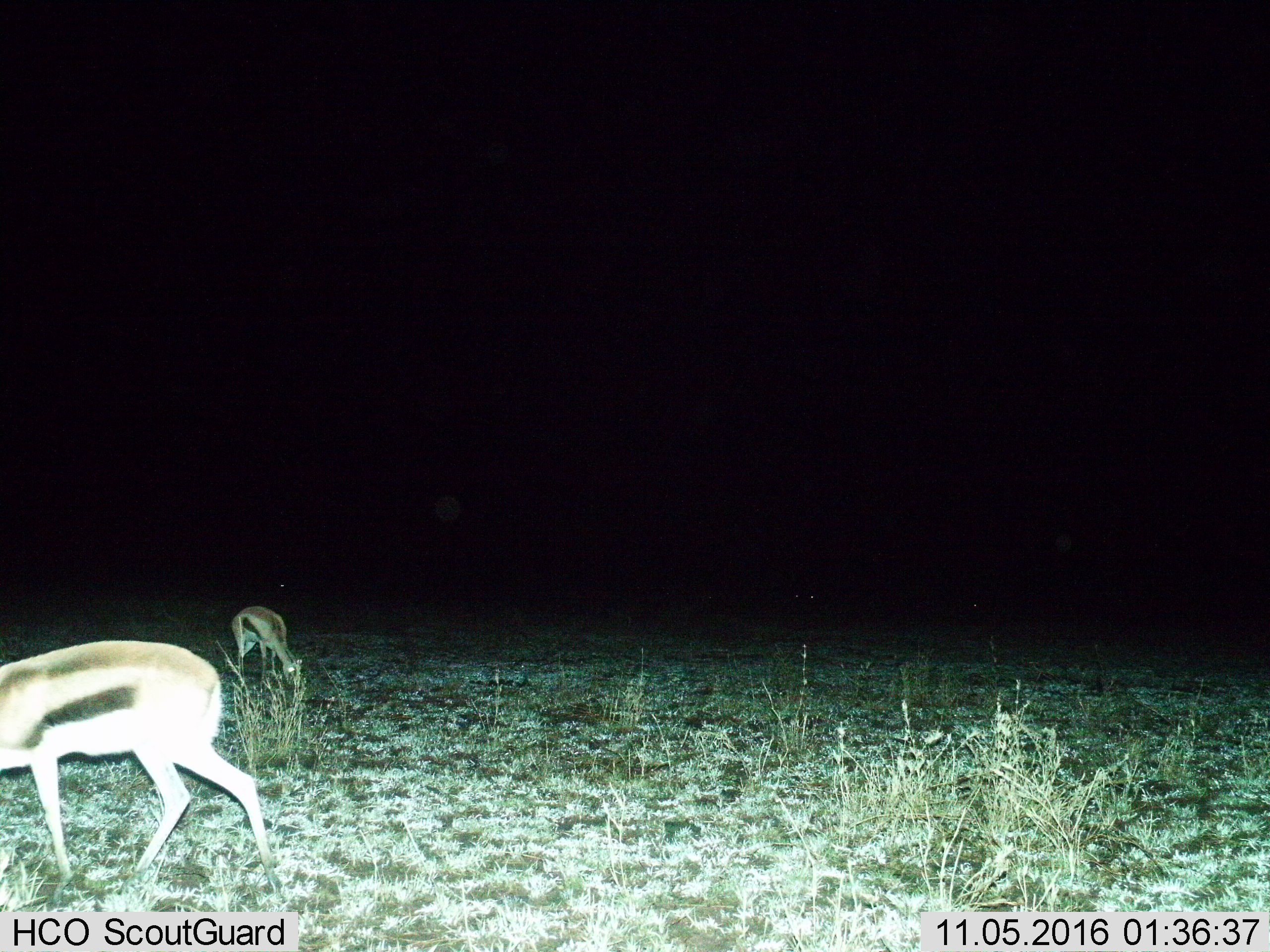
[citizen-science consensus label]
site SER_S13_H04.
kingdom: Animalia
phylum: Chordata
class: Mammalia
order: Artiodactyla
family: Bovidae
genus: Eudorcas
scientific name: Eudorcas thomsonii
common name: thomson's gazelle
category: gazellethomsons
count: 2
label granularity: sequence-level